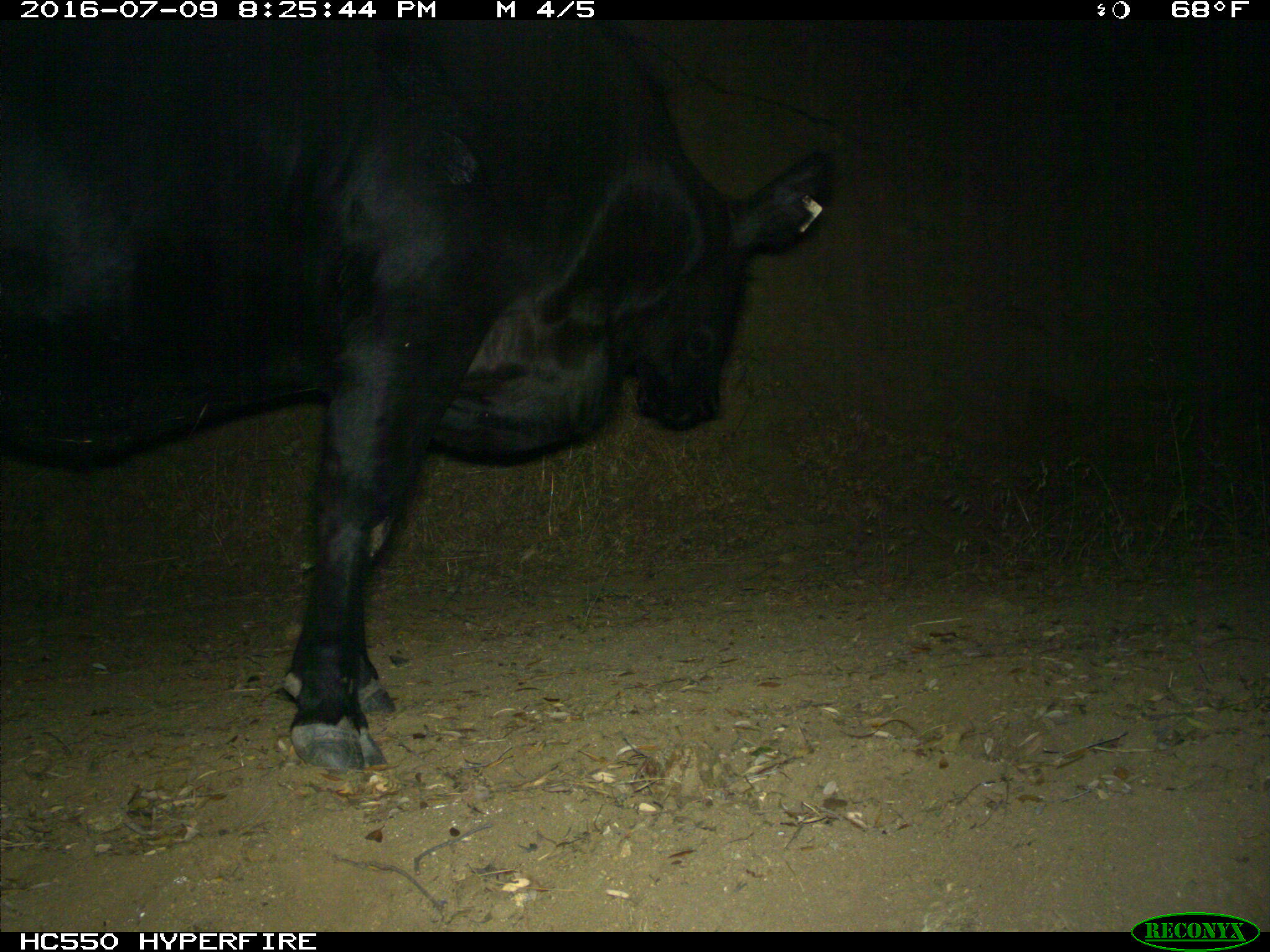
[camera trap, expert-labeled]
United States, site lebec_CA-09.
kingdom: Animalia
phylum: Chordata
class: Mammalia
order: Artiodactyla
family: Bovidae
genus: Bos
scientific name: Bos taurus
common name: domestic cow